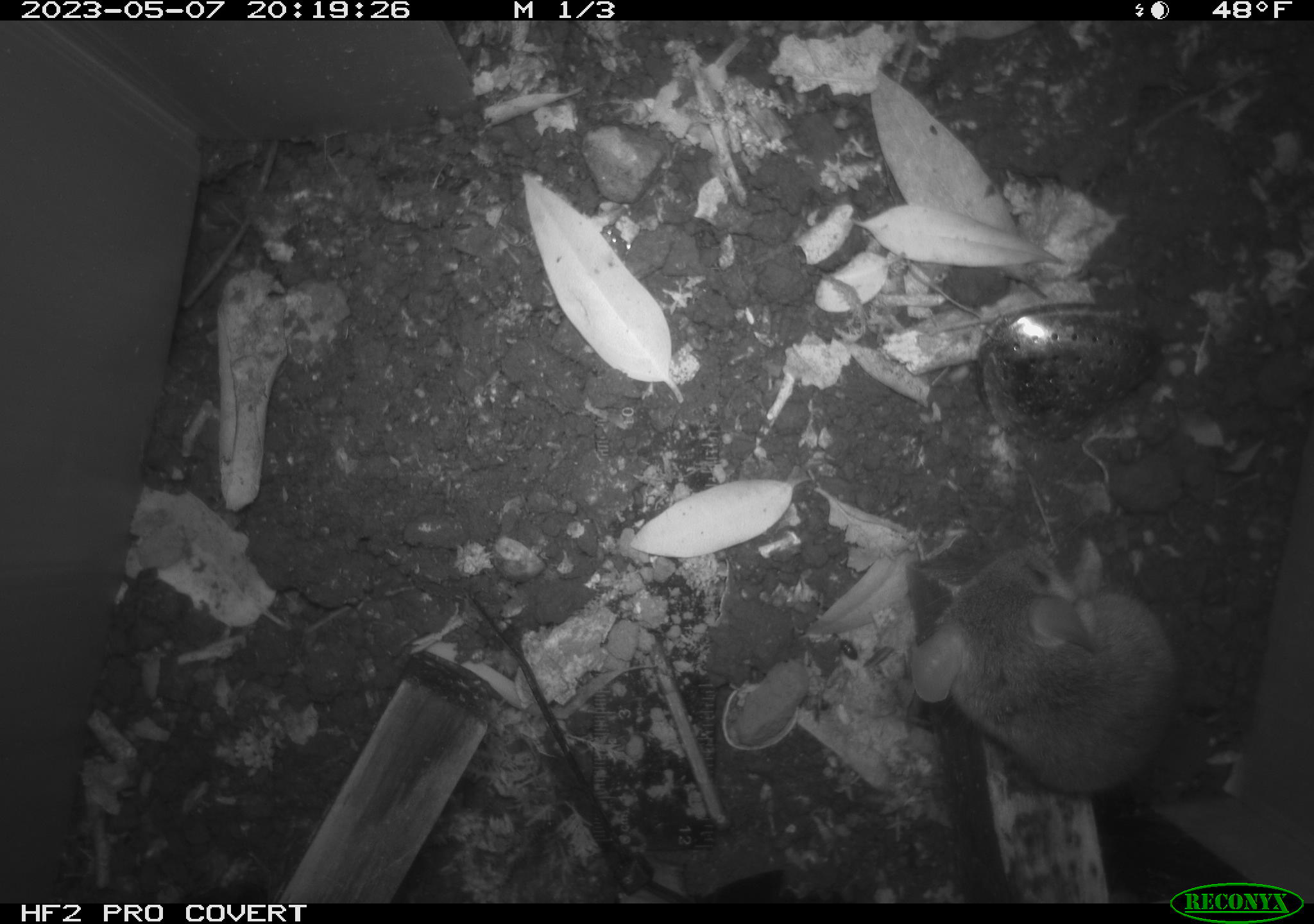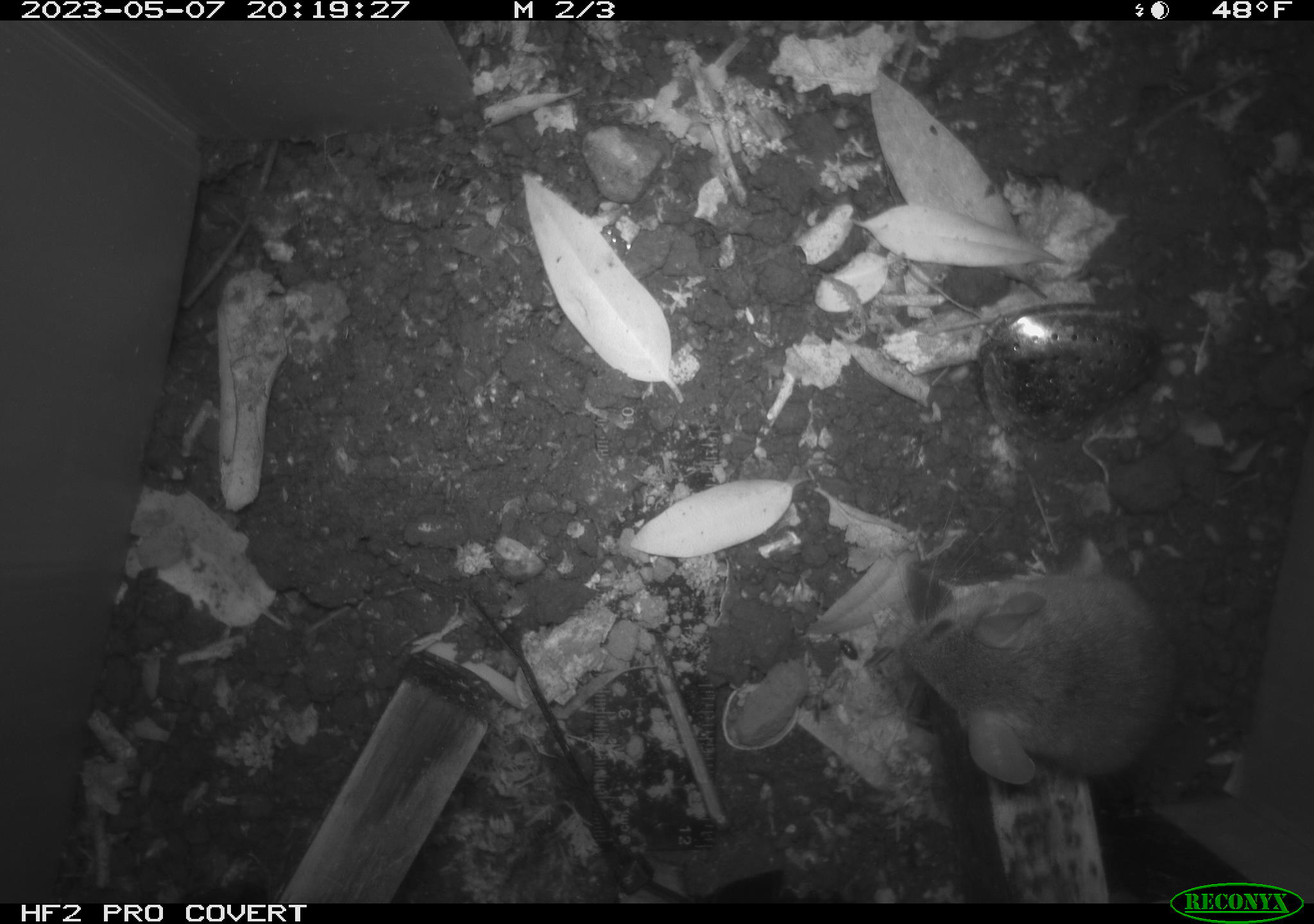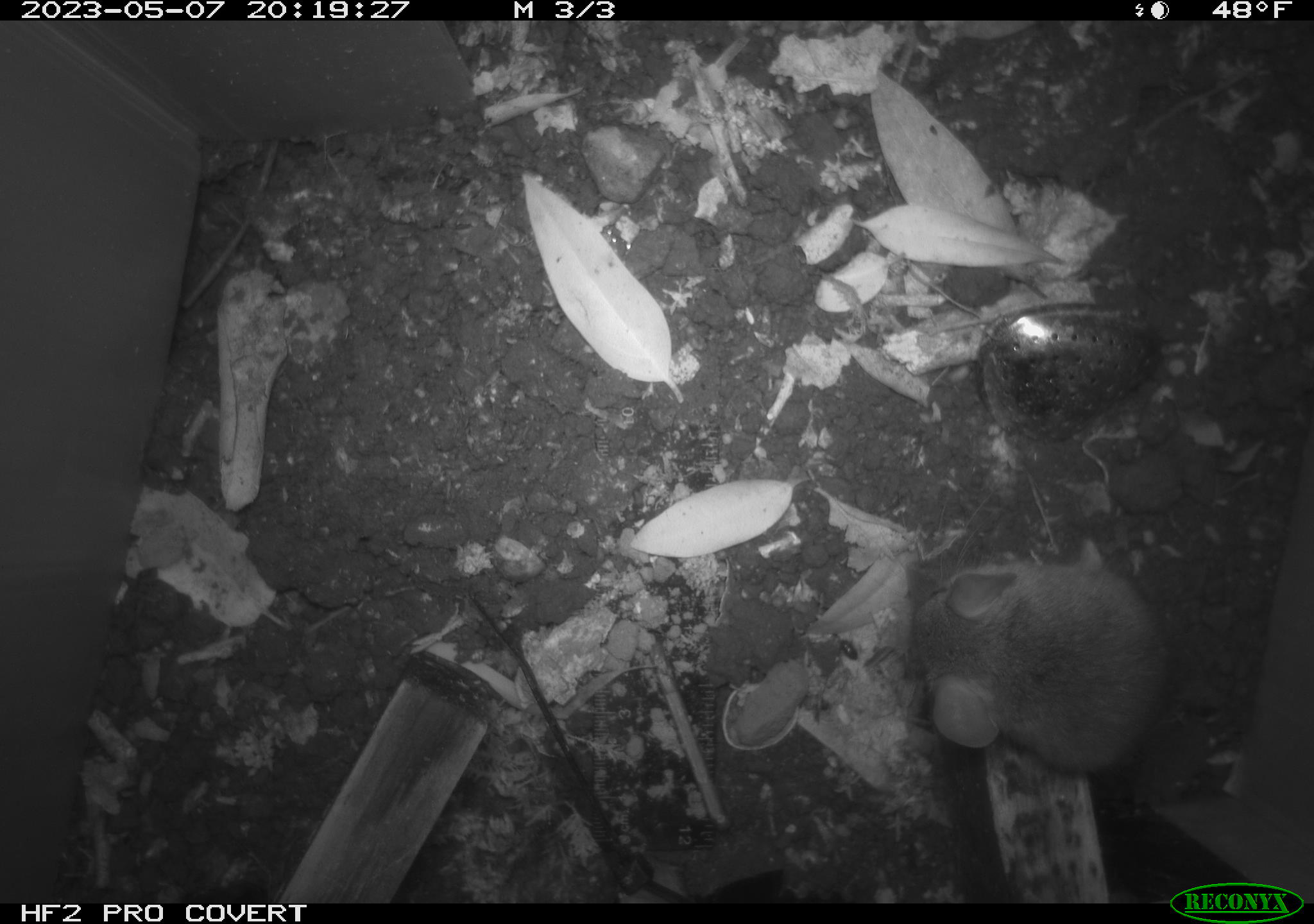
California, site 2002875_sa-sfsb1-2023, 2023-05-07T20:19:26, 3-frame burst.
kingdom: Animalia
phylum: Chordata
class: Mammalia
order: Rodentia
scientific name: Rodentia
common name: mouse species